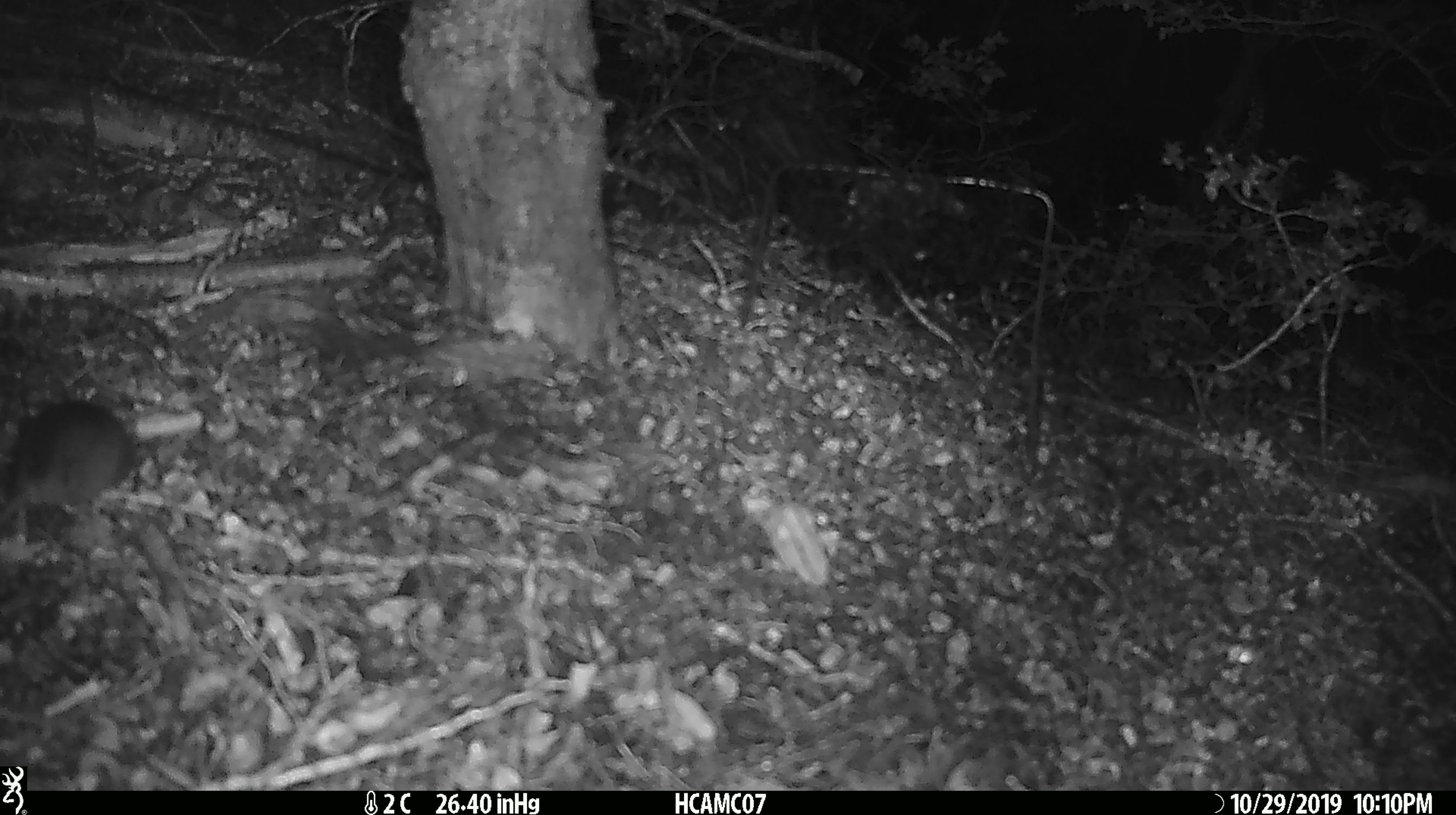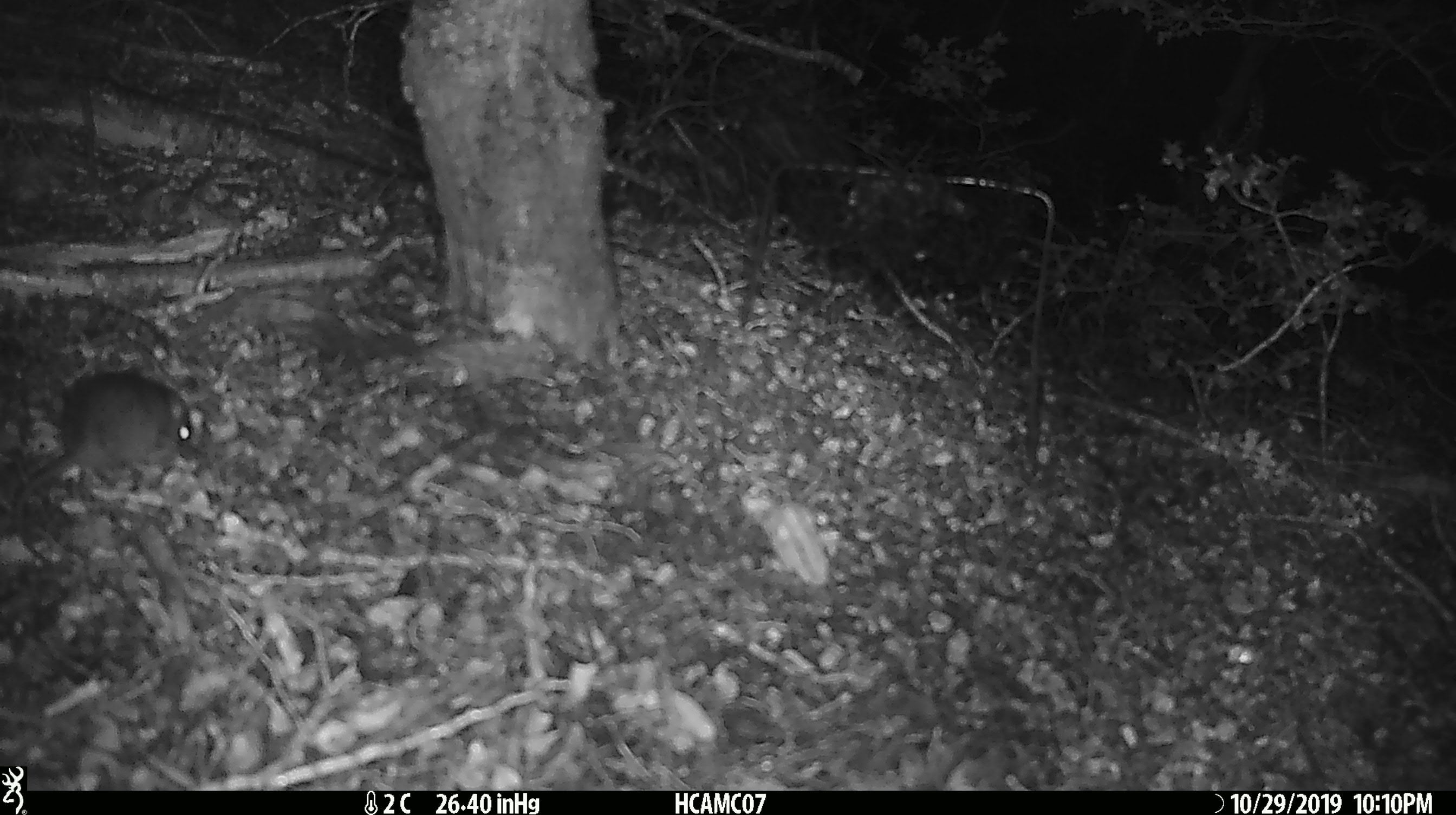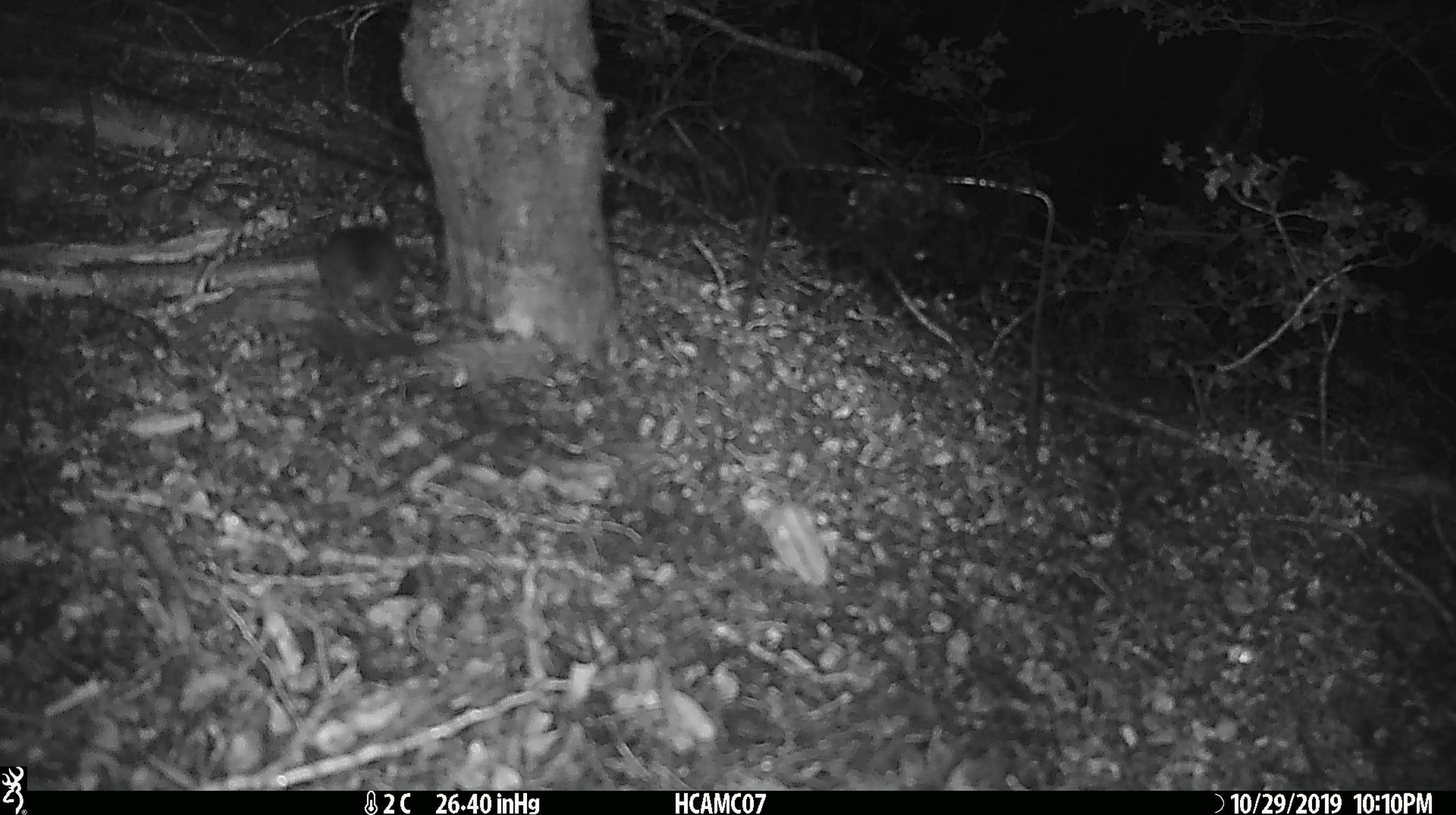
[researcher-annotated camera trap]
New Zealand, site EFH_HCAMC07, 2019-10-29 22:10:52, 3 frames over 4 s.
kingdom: Animalia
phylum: Chordata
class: Mammalia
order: Rodentia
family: Muridae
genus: Mus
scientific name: Mus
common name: mouse